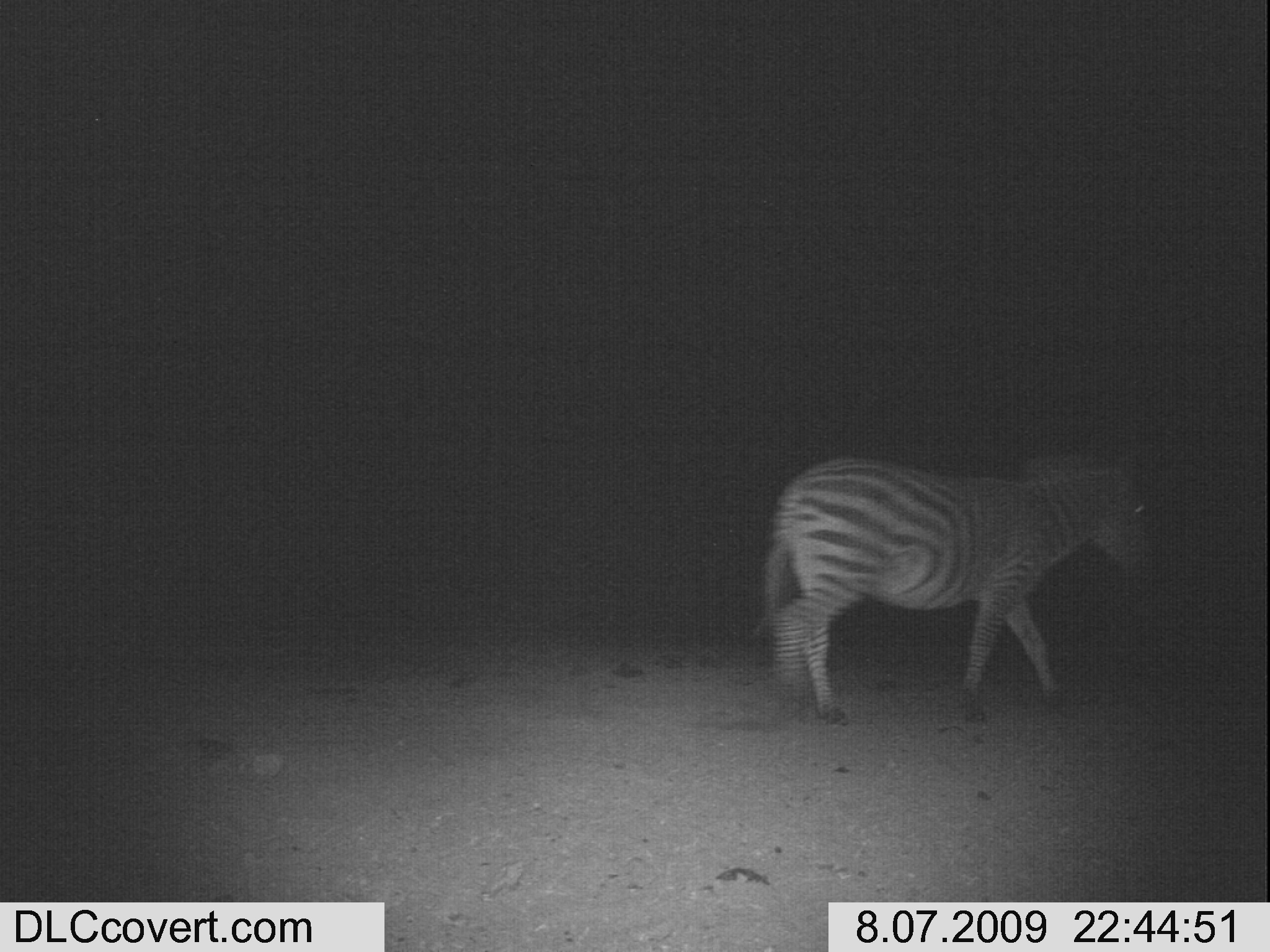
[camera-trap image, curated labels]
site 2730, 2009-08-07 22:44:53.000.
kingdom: Animalia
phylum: Chordata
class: Mammalia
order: Perissodactyla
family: Equidae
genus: Equus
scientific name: Equus quagga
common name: plains zebra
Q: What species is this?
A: Equus quagga (plains zebra).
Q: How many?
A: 1.